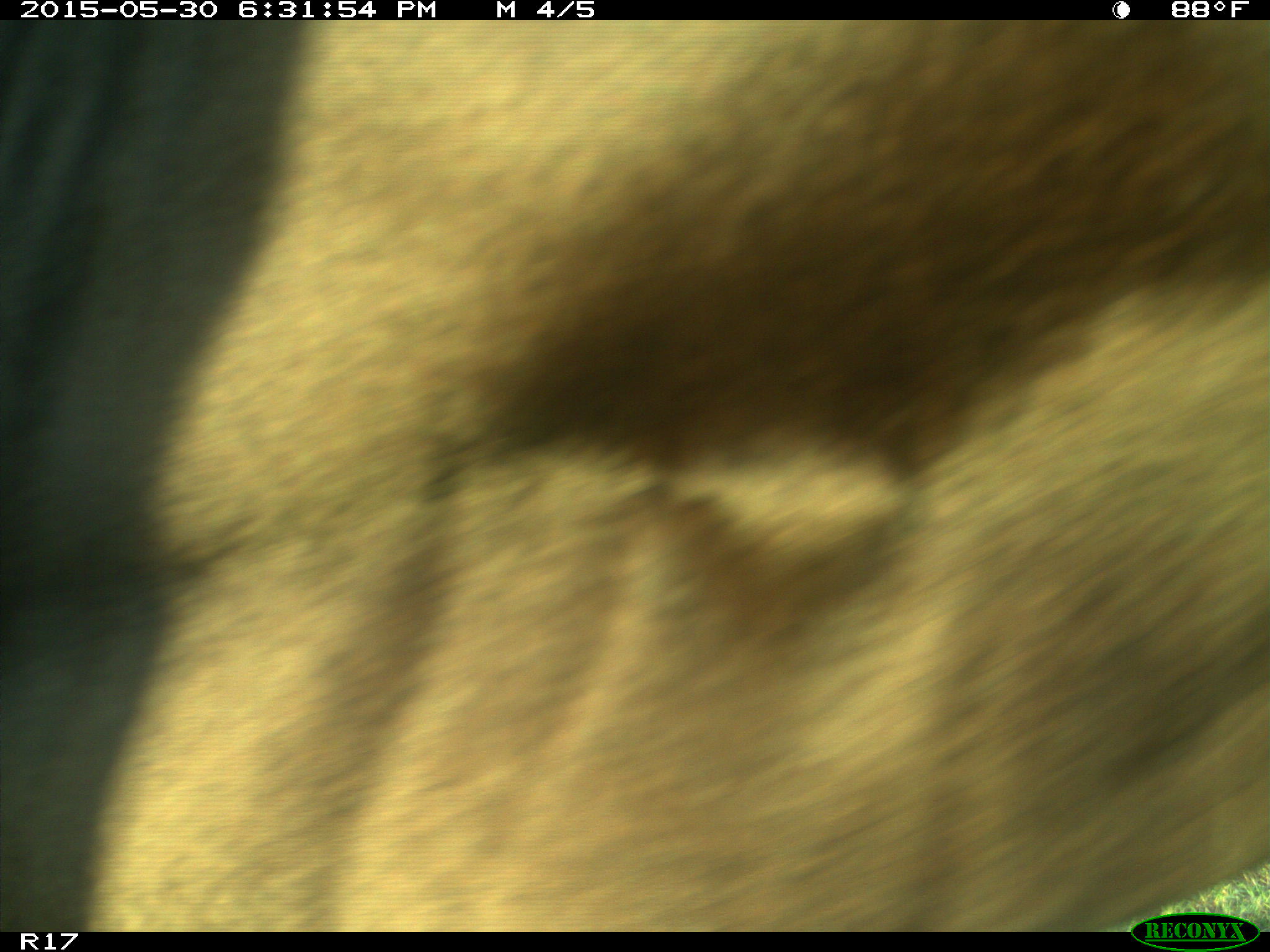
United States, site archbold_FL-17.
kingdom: Animalia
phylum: Chordata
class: Mammalia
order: Artiodactyla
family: Bovidae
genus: Bos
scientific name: Bos taurus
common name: domestic cow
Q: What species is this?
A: Bos taurus (domestic cow).